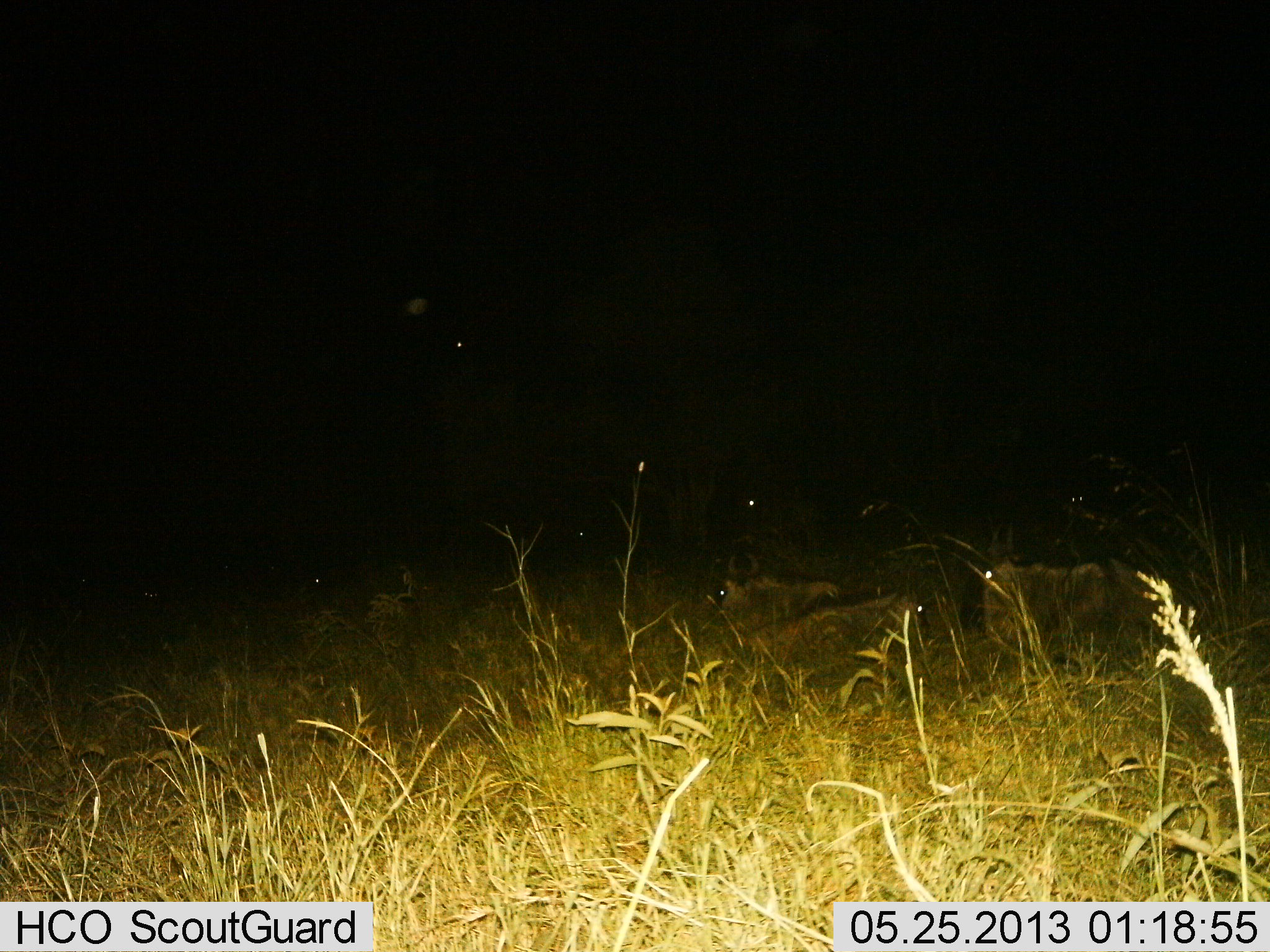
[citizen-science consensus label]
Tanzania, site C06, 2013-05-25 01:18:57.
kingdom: Animalia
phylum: Chordata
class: Mammalia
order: Artiodactyla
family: Bovidae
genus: Connochaetes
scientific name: Connochaetes taurinus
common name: blue wildebeest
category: wildebeest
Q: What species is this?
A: Wildebeest (blue wildebeest) (Connochaetes taurinus).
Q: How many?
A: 7.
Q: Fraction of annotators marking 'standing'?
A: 20%.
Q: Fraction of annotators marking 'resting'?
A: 100%.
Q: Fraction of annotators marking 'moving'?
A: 0%.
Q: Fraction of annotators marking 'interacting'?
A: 0%.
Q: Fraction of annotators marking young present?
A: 10%.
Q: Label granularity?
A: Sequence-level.